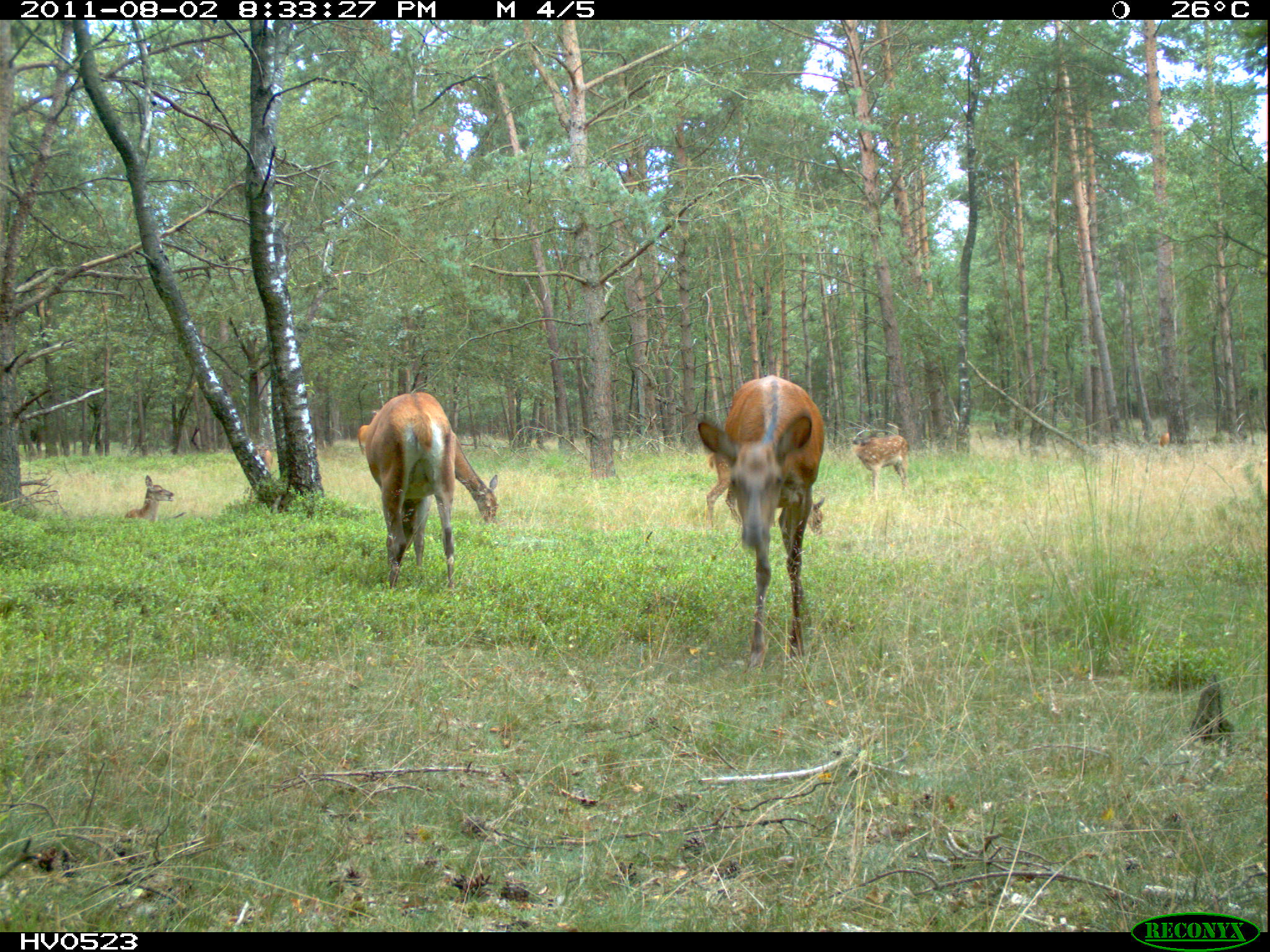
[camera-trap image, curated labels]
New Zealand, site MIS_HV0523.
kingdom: Animalia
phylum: Chordata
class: Mammalia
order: Artiodactyla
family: Cervidae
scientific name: Cervidae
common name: deer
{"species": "deer (Cervidae)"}